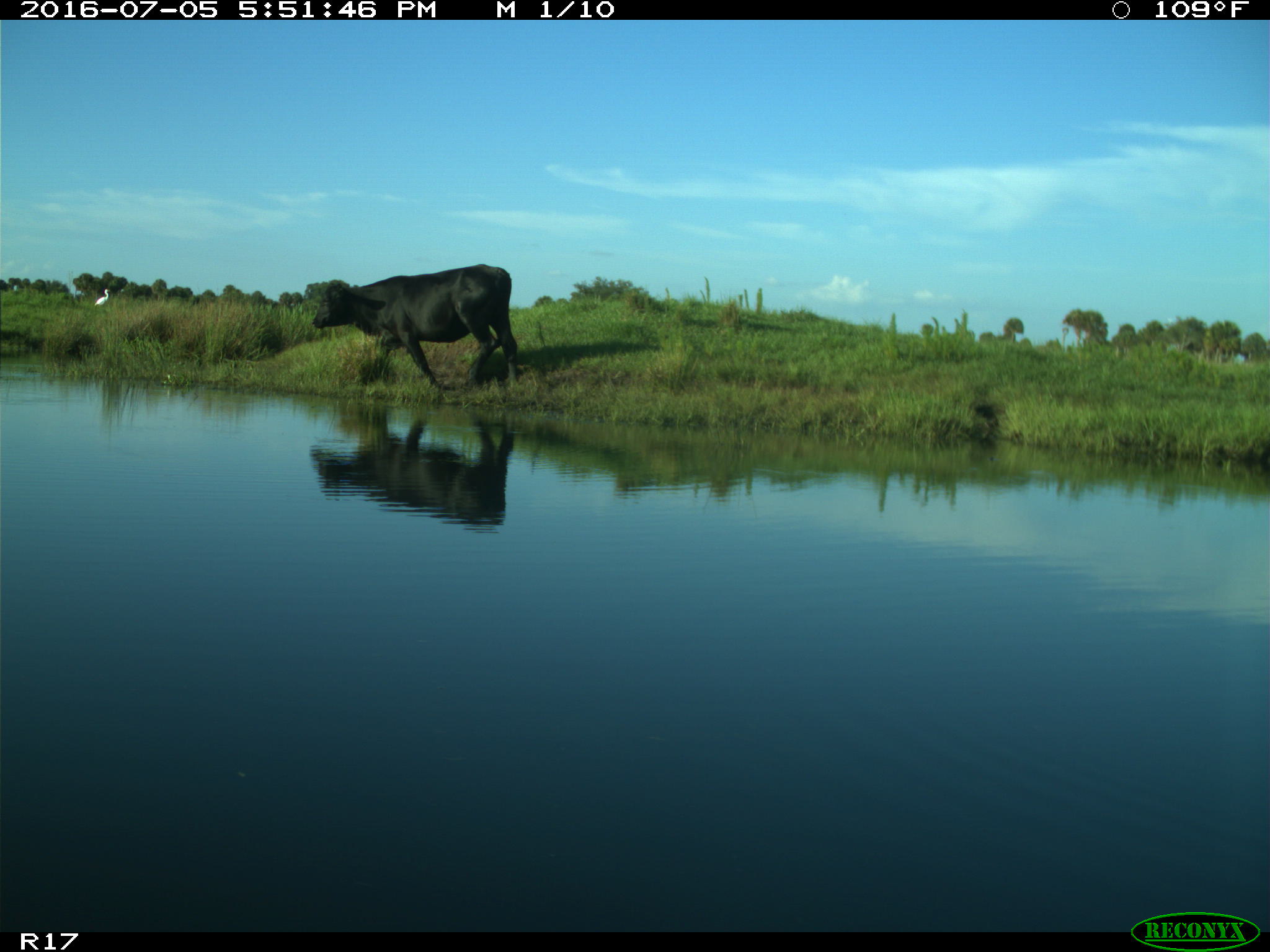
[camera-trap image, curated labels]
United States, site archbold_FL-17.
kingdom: Animalia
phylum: Chordata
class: Mammalia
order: Artiodactyla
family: Bovidae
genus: Bos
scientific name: Bos taurus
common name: domestic cow